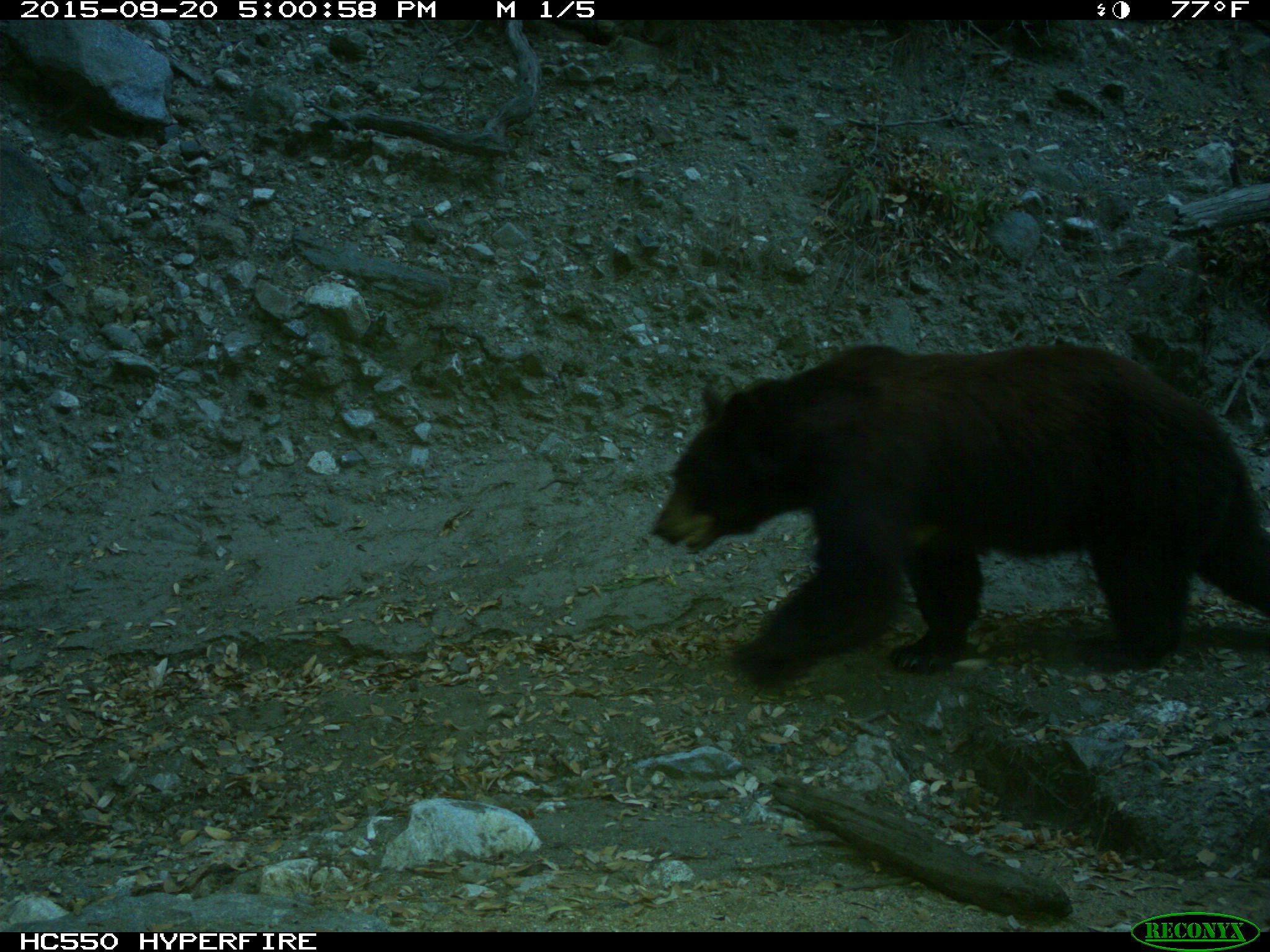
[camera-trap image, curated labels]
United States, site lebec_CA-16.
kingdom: Animalia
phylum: Chordata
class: Mammalia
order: Carnivora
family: Ursidae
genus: Ursus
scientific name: Ursus americanus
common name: american black bear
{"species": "Ursus americanus (american black bear)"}